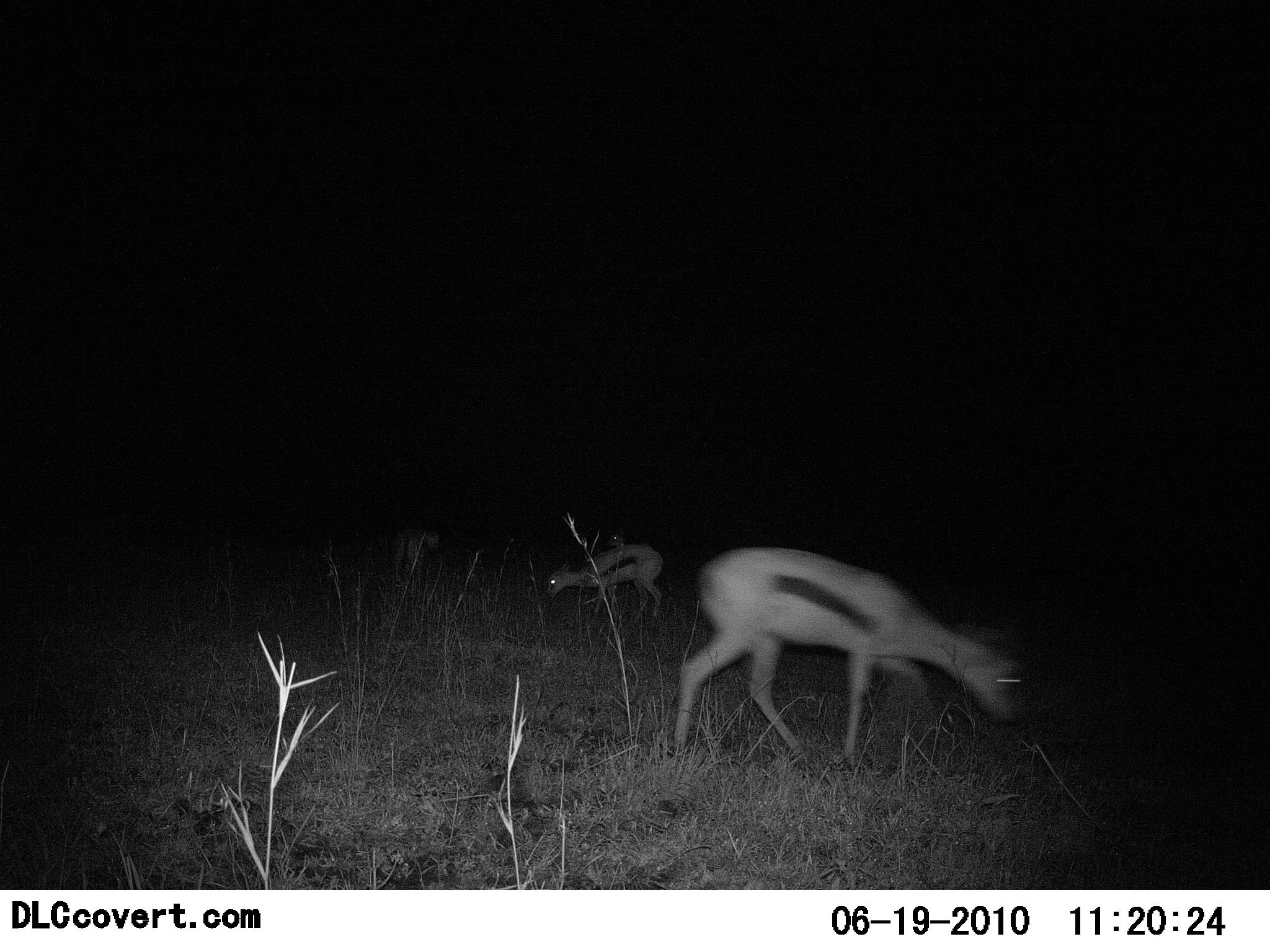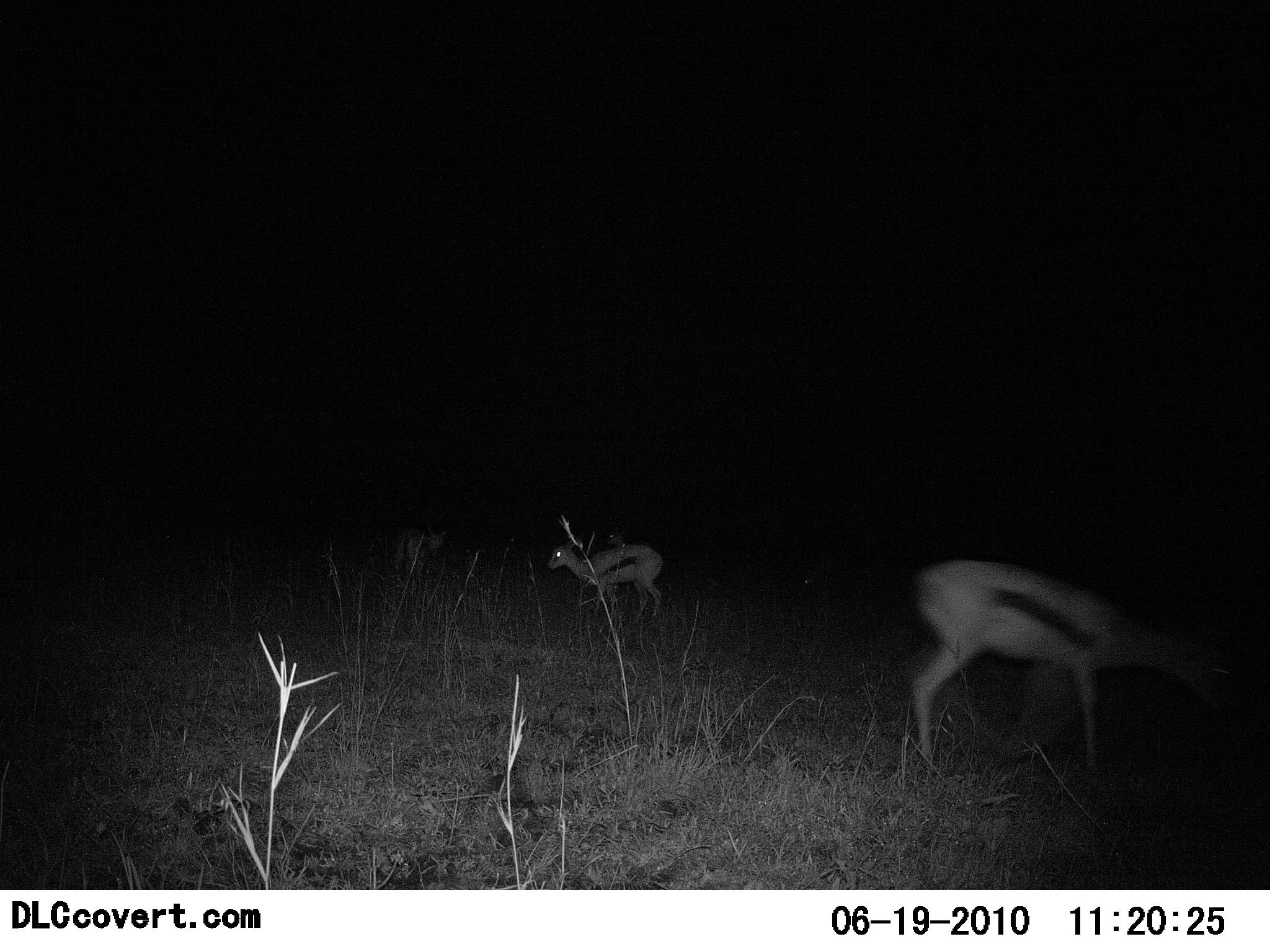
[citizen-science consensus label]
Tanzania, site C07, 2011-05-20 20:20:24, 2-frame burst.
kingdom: Animalia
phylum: Chordata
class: Mammalia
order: Artiodactyla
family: Bovidae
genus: Eudorcas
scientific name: Eudorcas thomsonii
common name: thomson's gazelle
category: gazellethomsons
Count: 2.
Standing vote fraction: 27%.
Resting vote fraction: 0%.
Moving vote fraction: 27%.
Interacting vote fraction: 0%.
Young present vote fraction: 9%.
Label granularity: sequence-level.